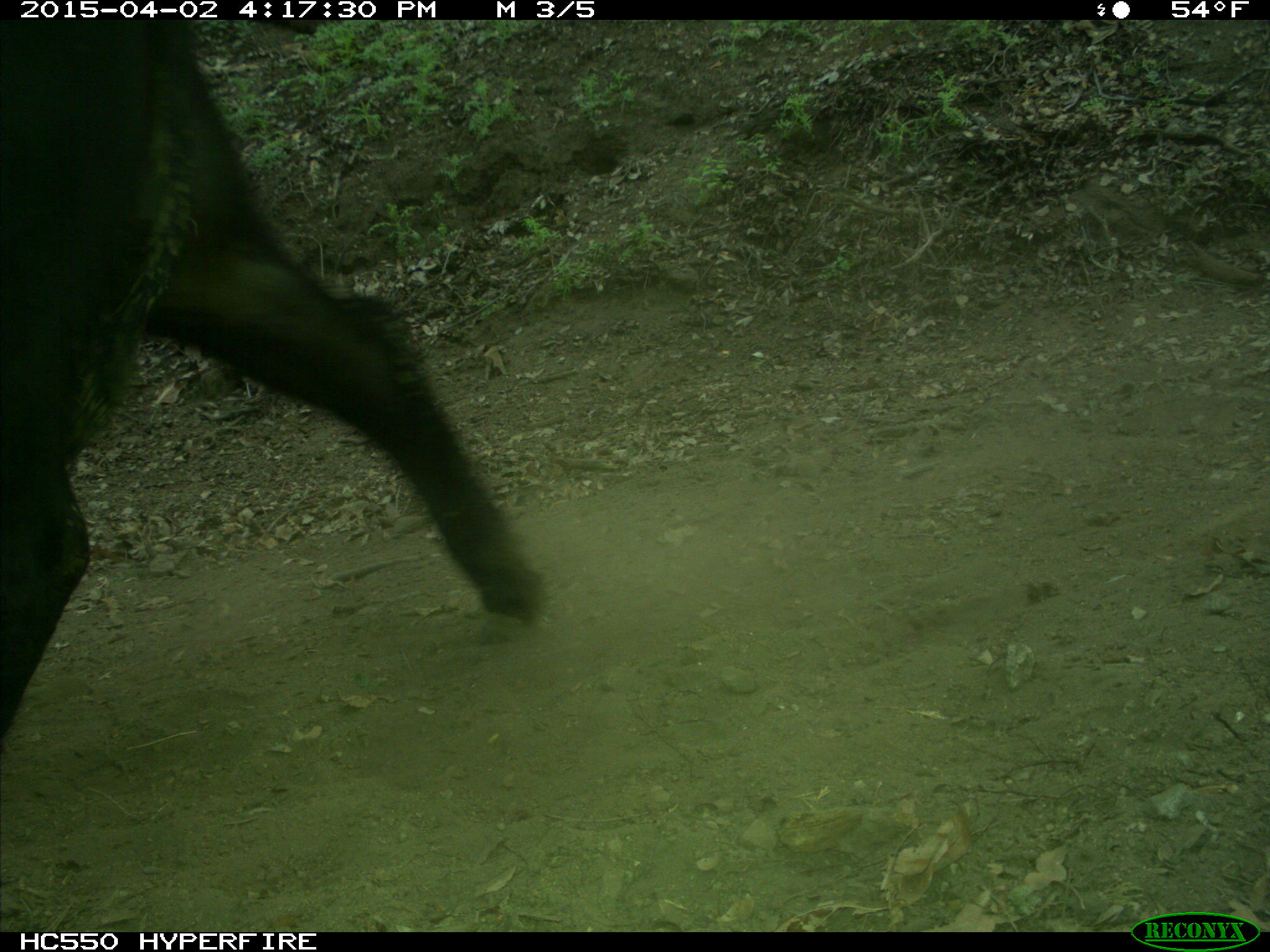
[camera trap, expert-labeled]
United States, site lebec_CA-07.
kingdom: Animalia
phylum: Chordata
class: Mammalia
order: Artiodactyla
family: Bovidae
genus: Bos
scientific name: Bos taurus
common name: domestic cow